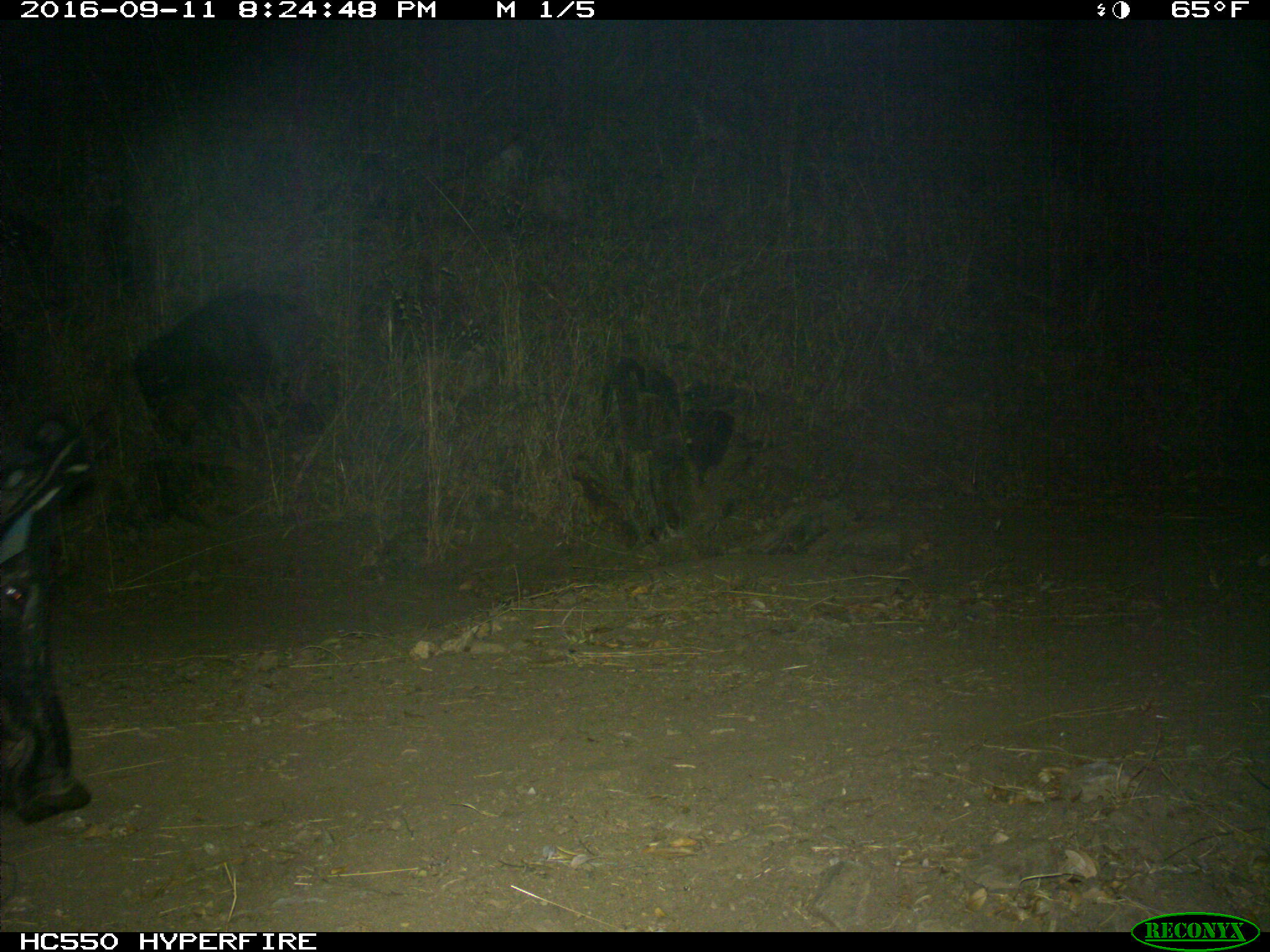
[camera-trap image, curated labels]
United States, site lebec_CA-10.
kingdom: Animalia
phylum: Chordata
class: Mammalia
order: Artiodactyla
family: Suidae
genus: Sus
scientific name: Sus scrofa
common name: wild boar